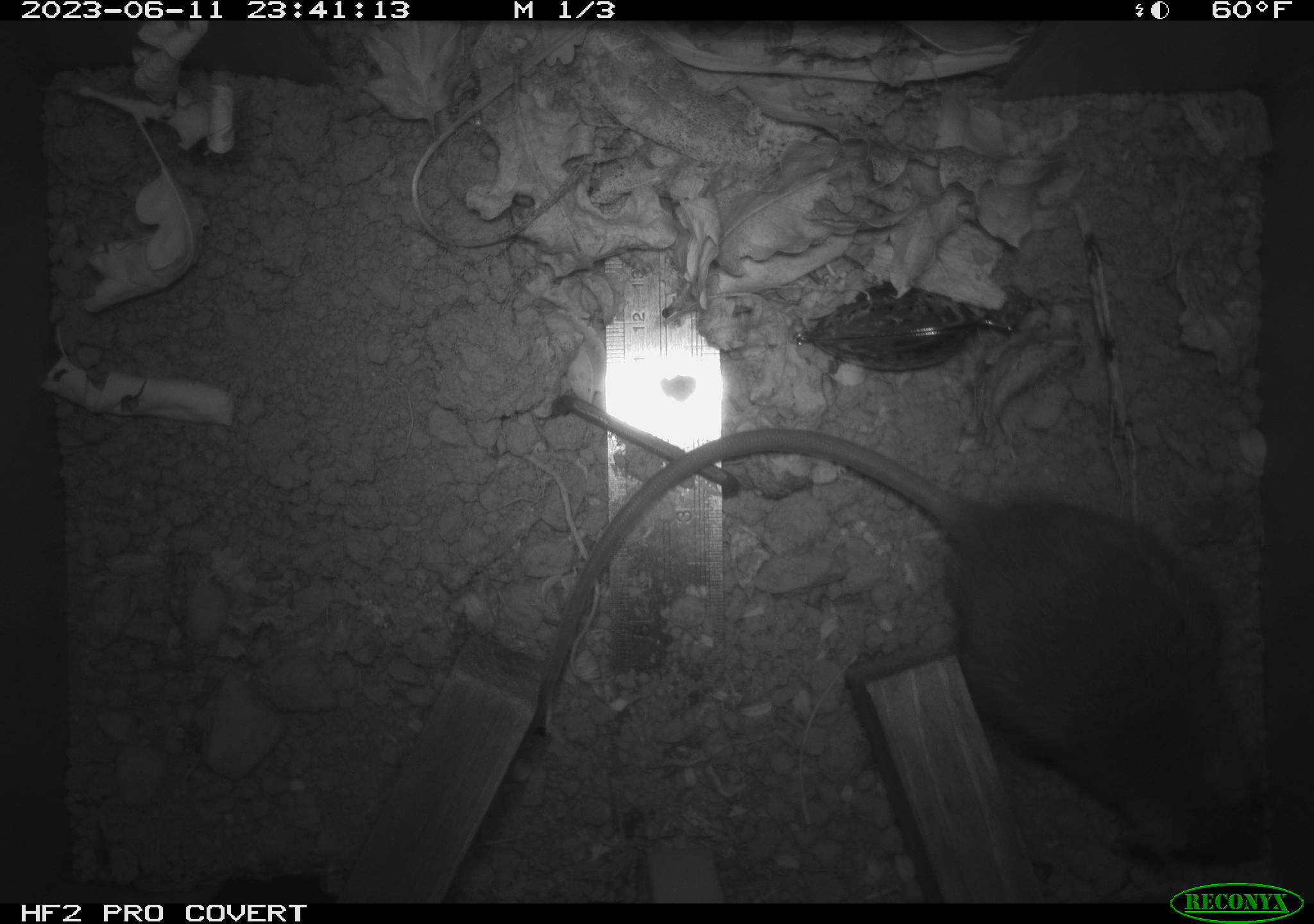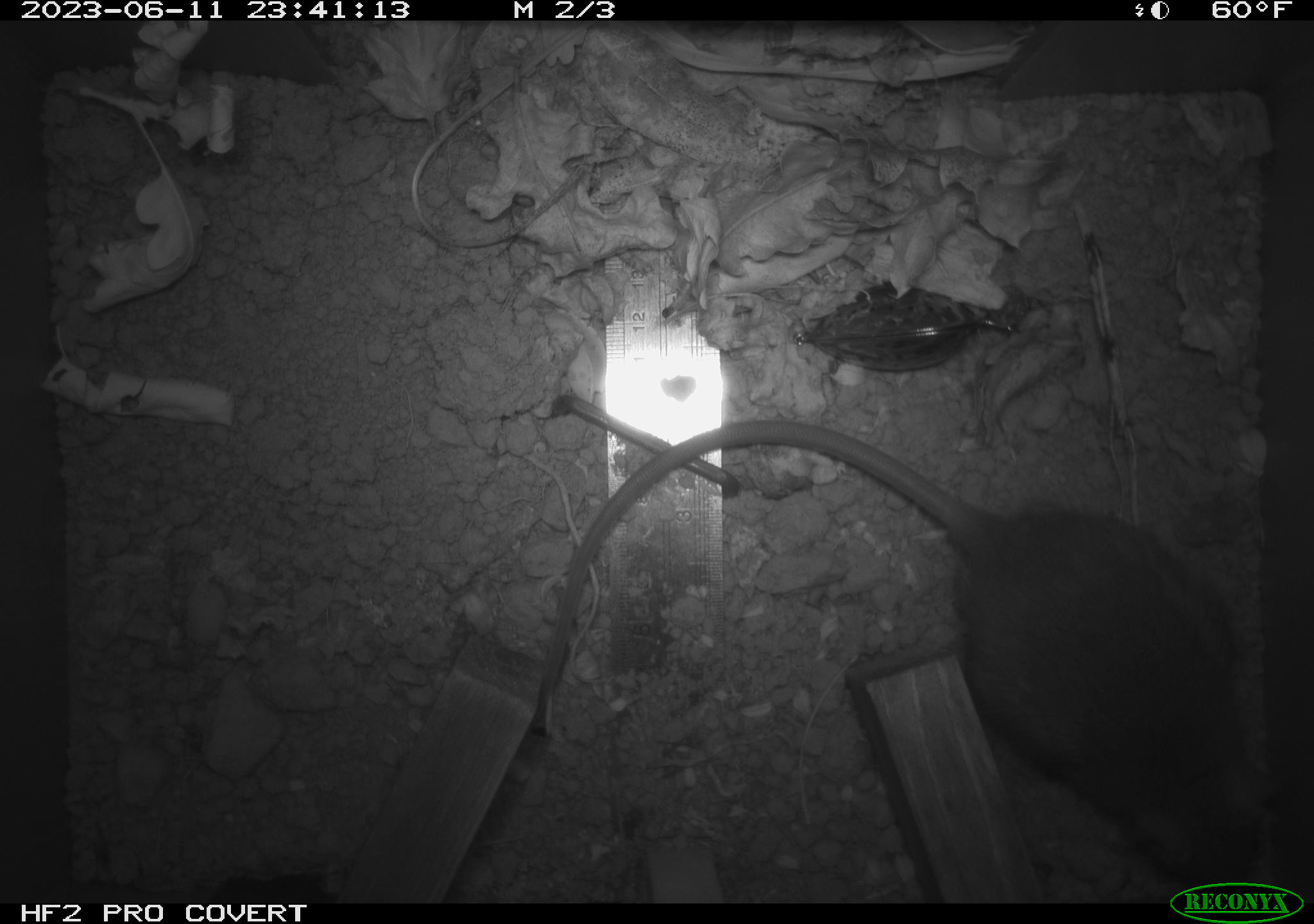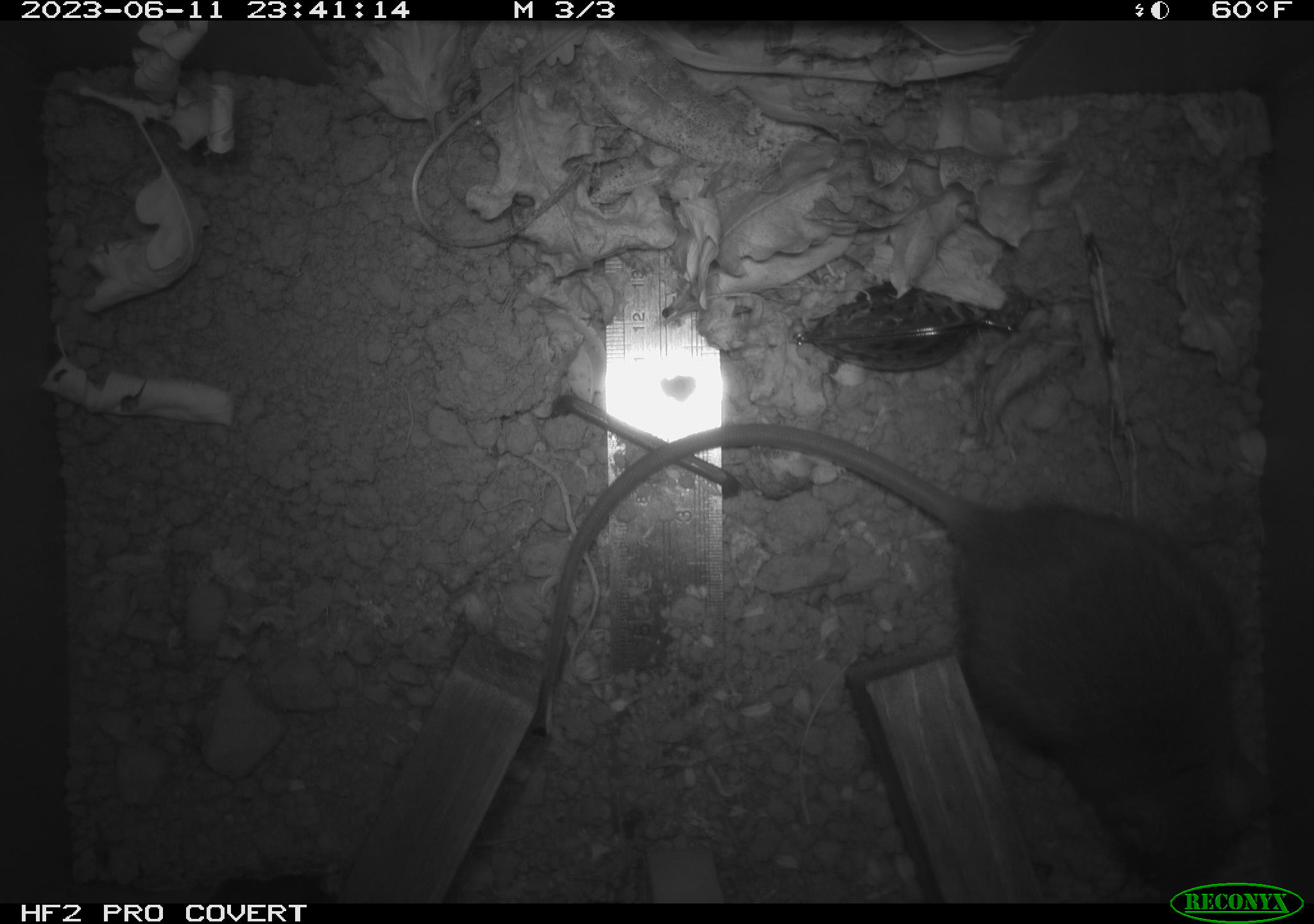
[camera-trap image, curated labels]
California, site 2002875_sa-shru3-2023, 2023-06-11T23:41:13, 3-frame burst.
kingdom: Animalia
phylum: Chordata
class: Mammalia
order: Rodentia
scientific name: Rodentia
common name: mouse species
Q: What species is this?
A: Mouse species (Rodentia).